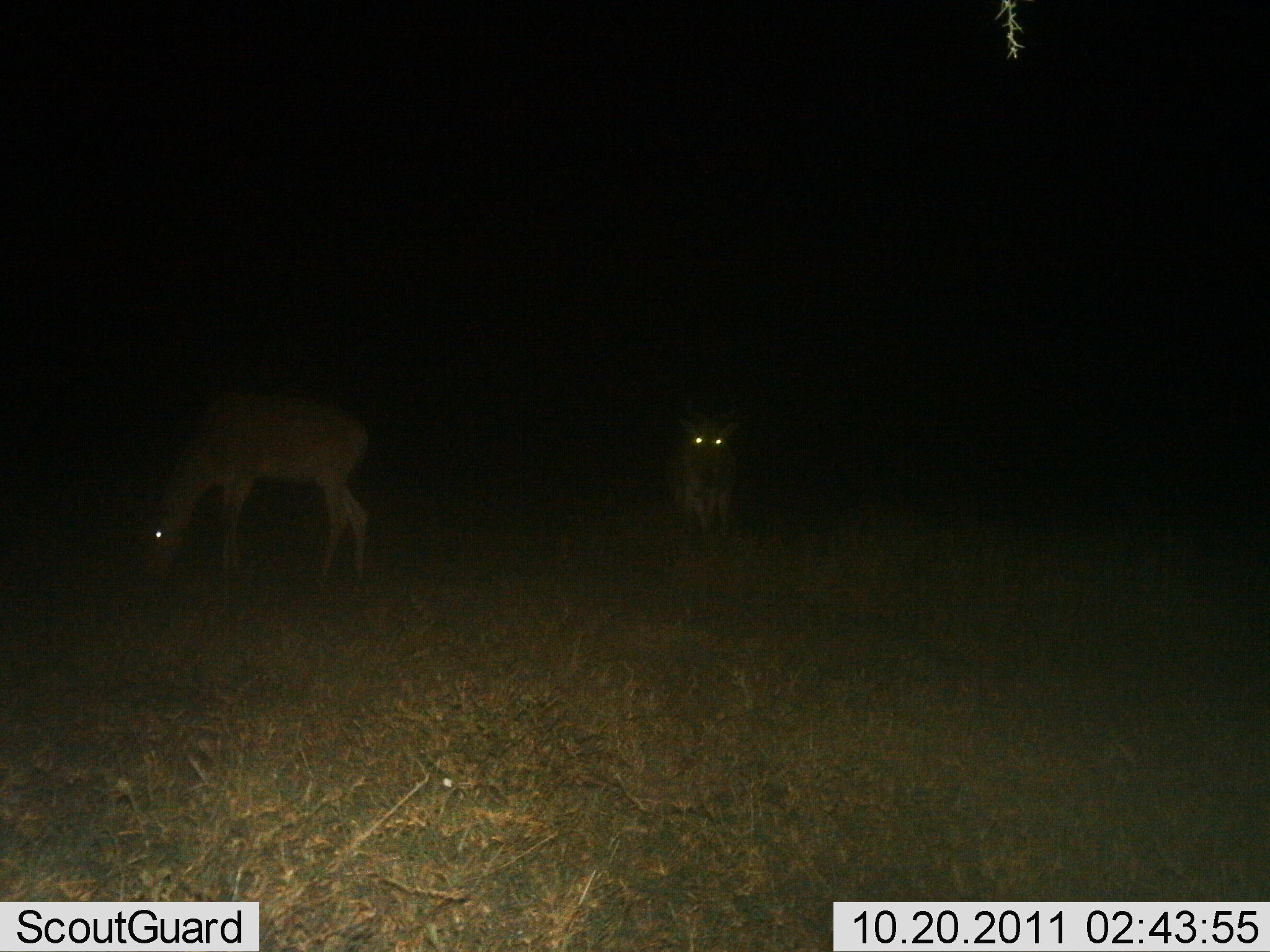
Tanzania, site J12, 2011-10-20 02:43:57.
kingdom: Animalia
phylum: Chordata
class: Mammalia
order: Artiodactyla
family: Bovidae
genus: Alcelaphus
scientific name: Alcelaphus buselaphus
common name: hartebeest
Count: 2.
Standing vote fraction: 92%.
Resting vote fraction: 8%.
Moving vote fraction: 17%.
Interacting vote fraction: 0%.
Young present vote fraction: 0%.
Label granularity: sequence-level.